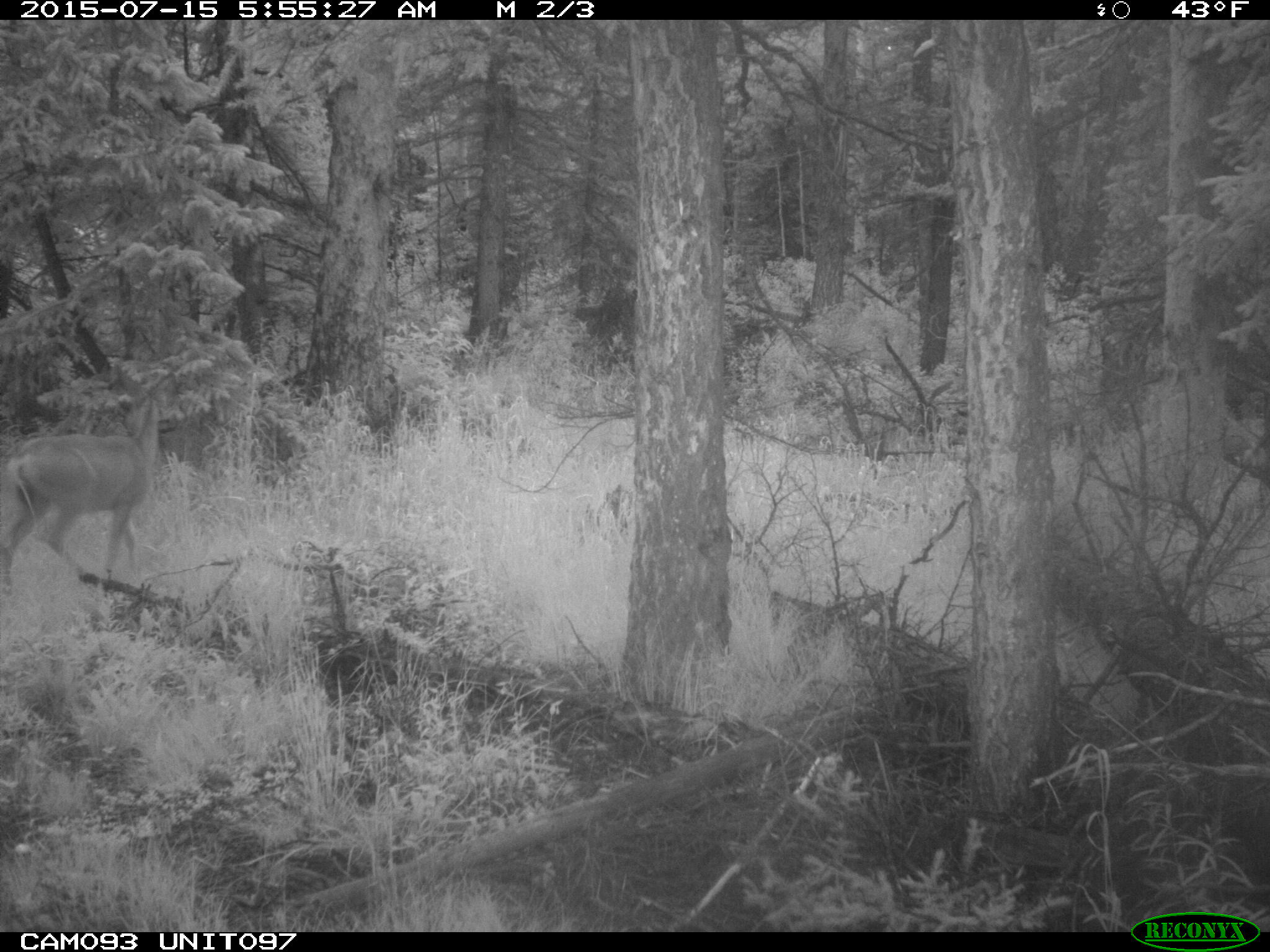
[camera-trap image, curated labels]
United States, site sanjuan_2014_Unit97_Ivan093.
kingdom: Animalia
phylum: Chordata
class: Mammalia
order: Artiodactyla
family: Cervidae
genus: Odocoileus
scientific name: Odocoileus hemionus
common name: mule deer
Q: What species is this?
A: Odocoileus hemionus (mule deer).